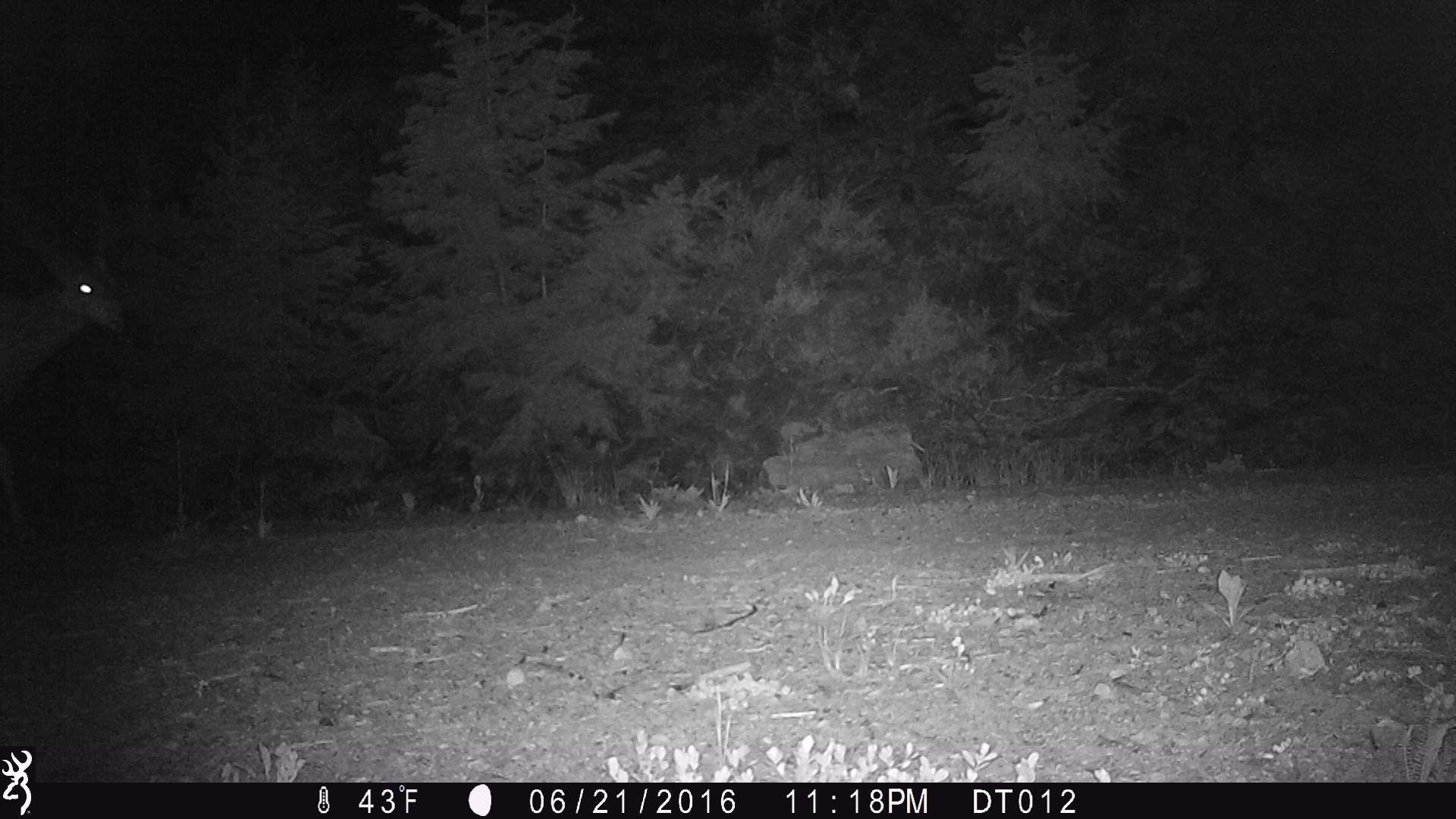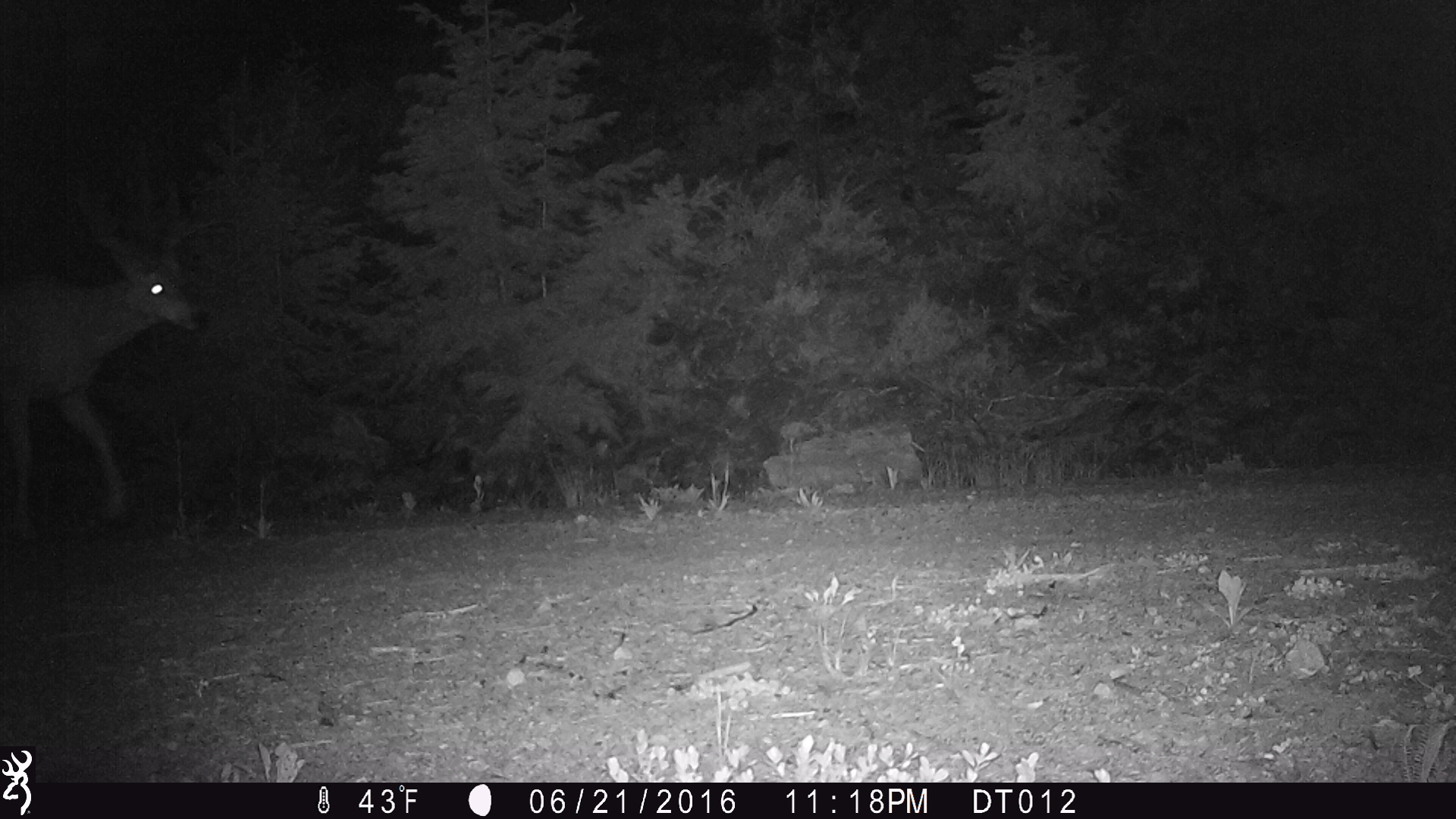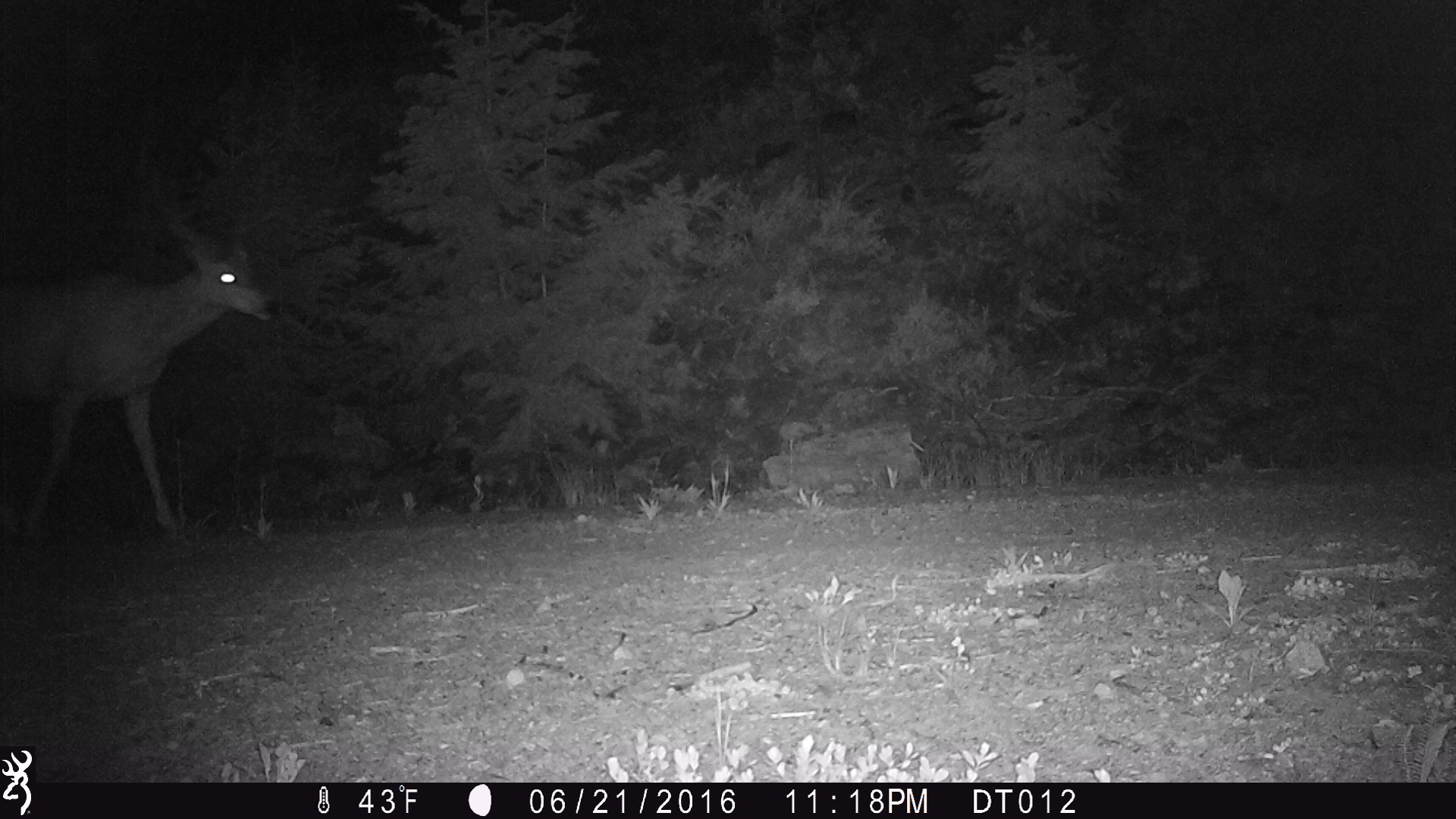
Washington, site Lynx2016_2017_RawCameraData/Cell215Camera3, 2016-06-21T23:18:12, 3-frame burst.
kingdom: Animalia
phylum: Chordata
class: Mammalia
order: Artiodactyla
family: Cervidae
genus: Odocoileus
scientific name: Odocoileus hemionus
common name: mule deer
Odocoileus hemionus (mule deer). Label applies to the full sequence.